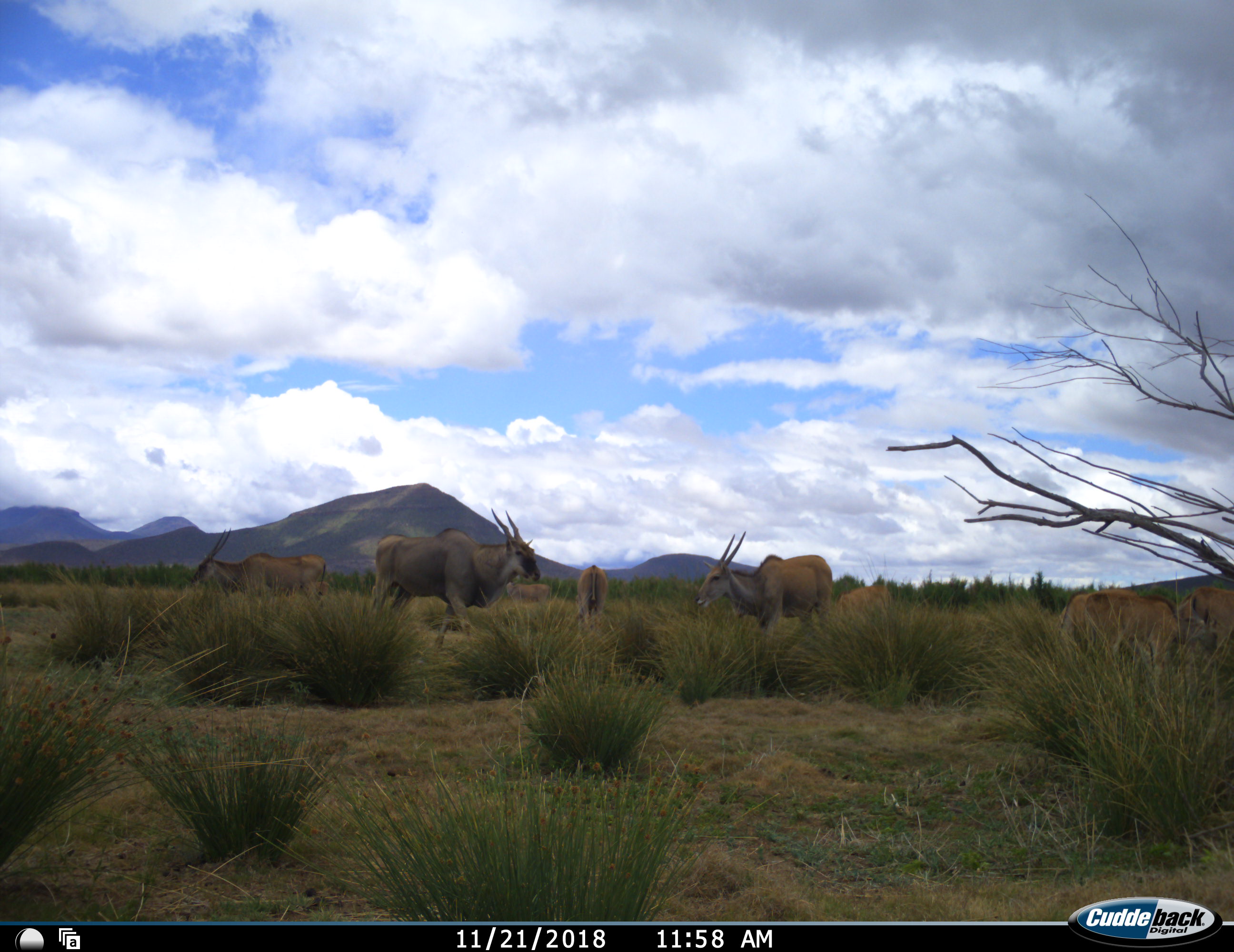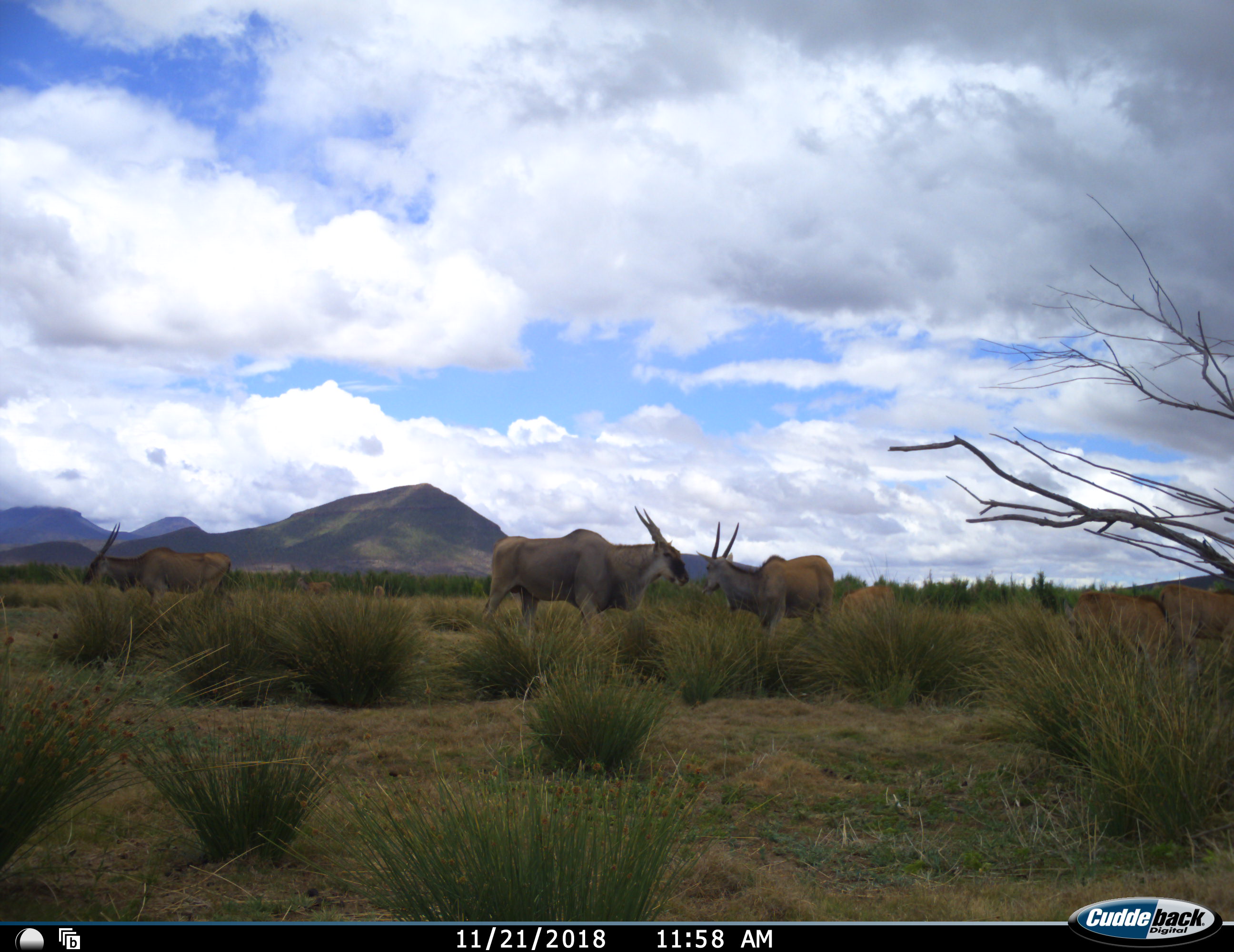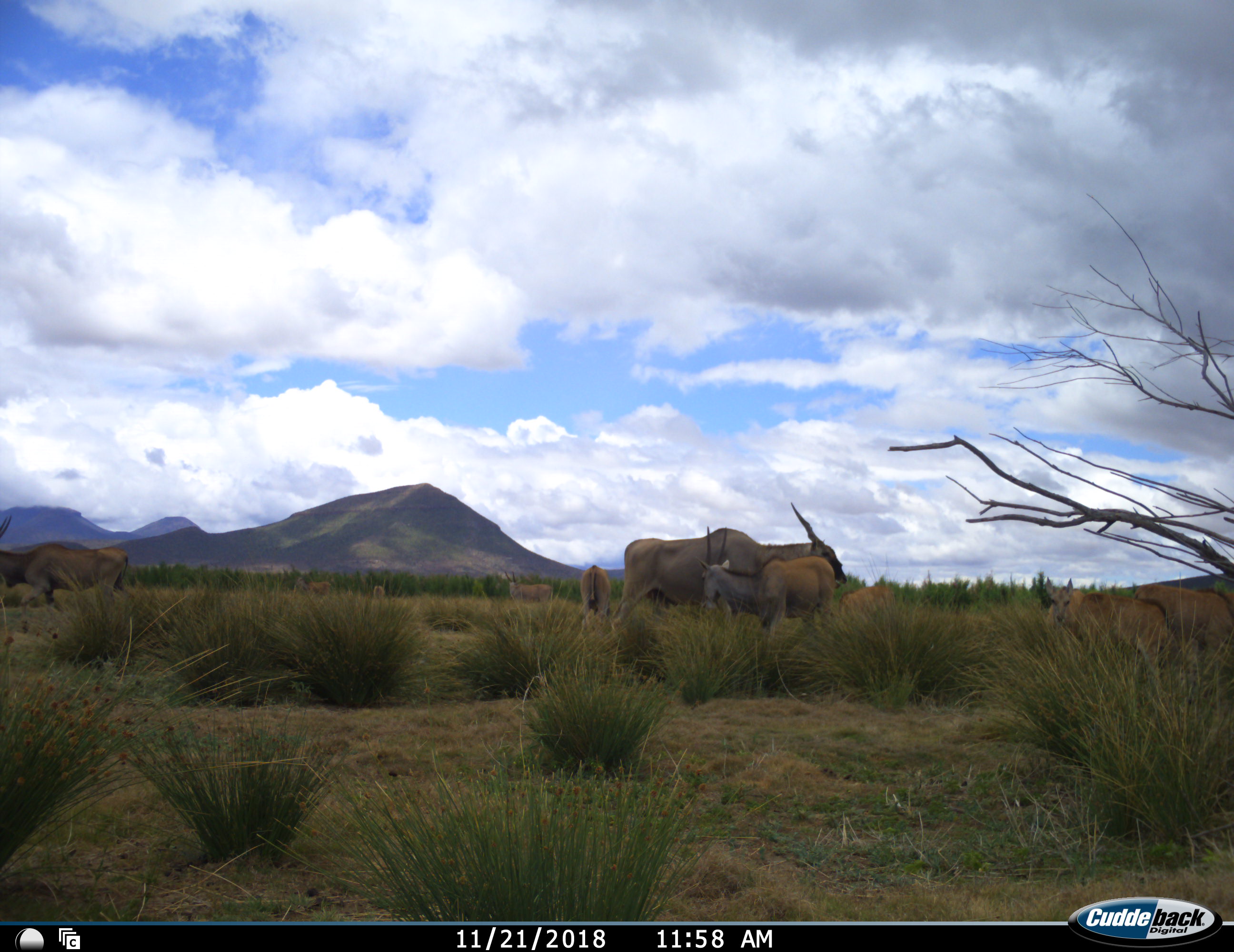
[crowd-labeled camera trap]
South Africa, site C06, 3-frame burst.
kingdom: Animalia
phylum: Chordata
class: Mammalia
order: Artiodactyla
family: Bovidae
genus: Tragelaphus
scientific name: Tragelaphus oryx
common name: eland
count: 10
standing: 70%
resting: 0%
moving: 100%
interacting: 10%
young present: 50%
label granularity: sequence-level